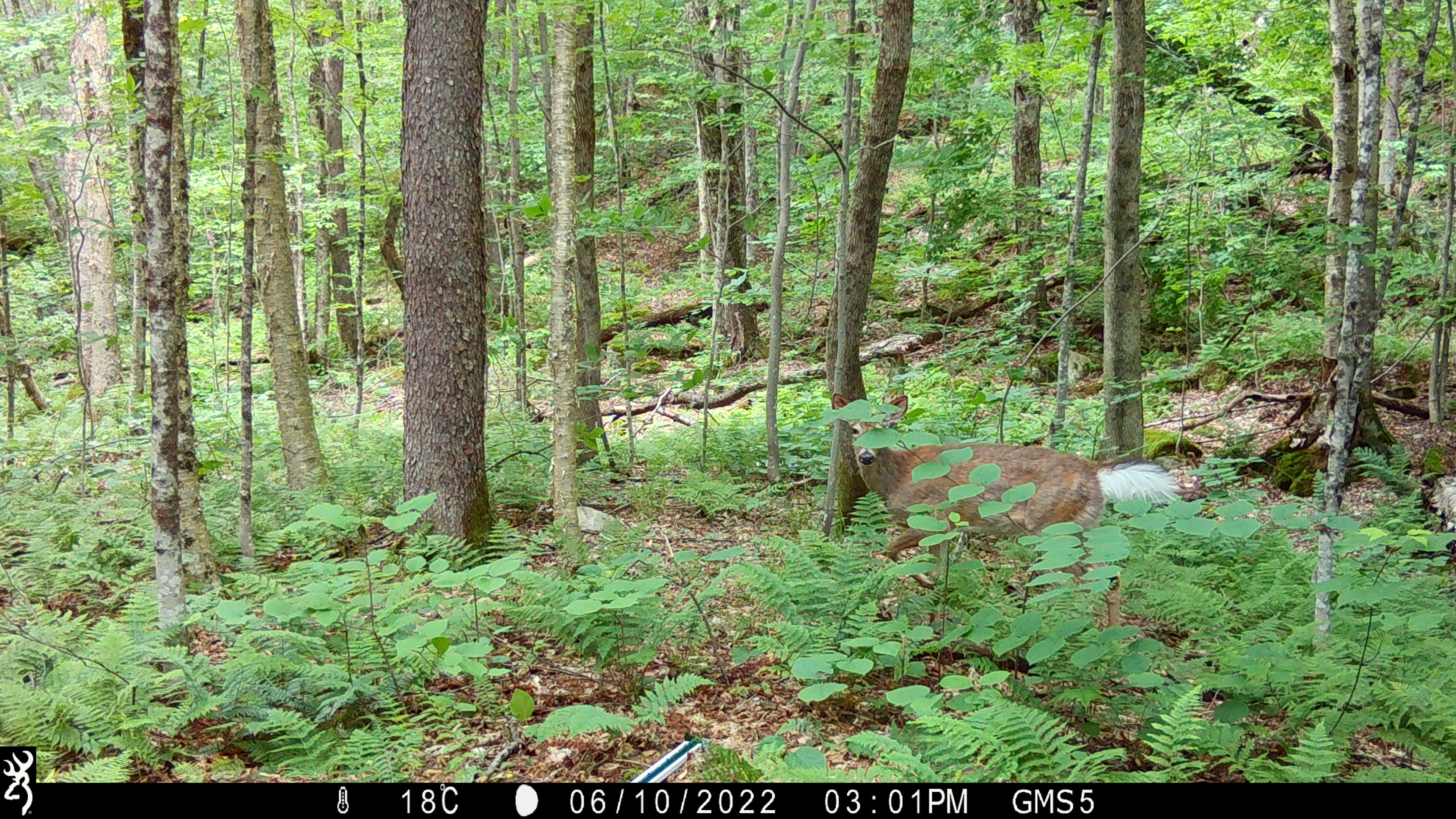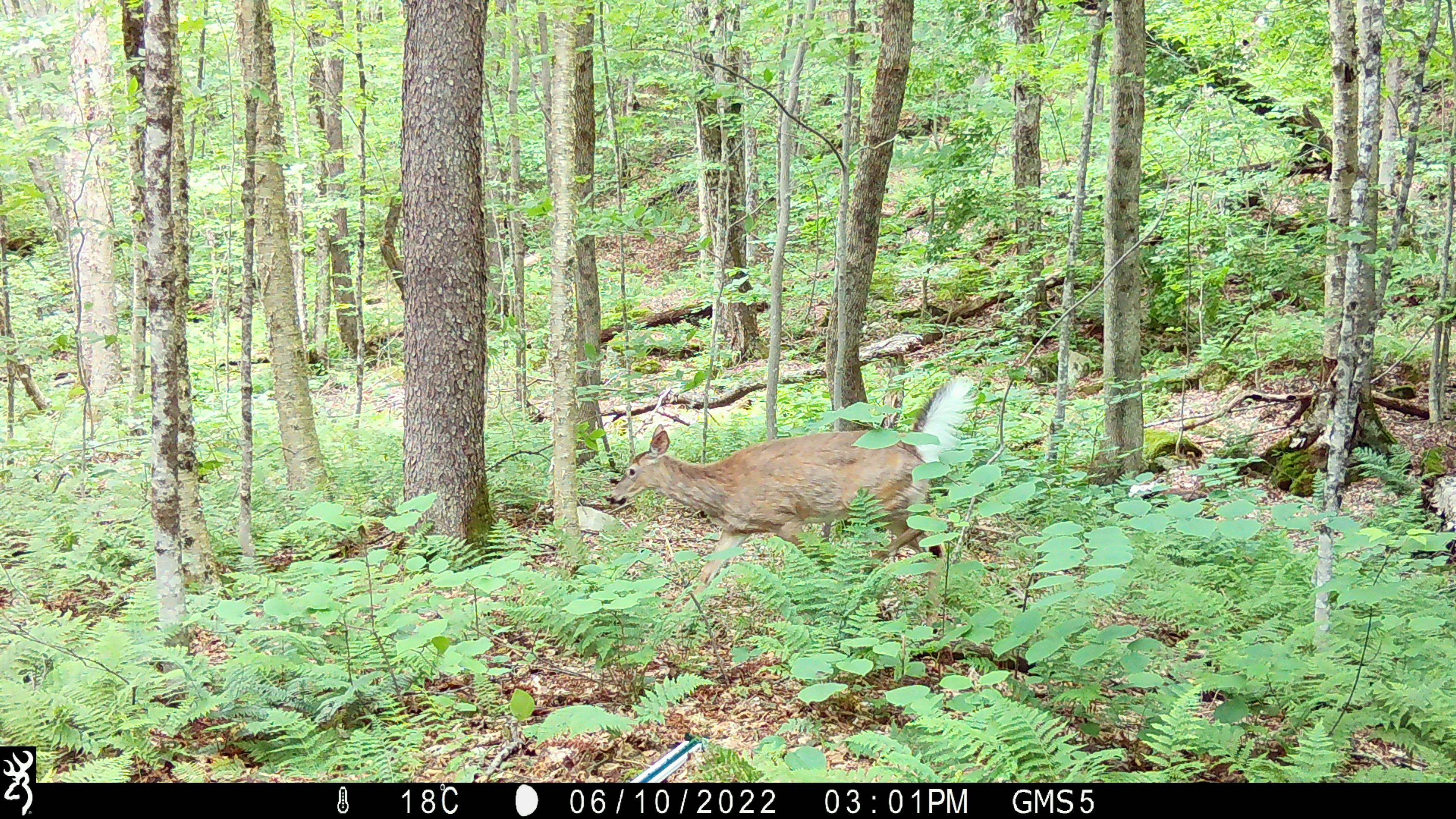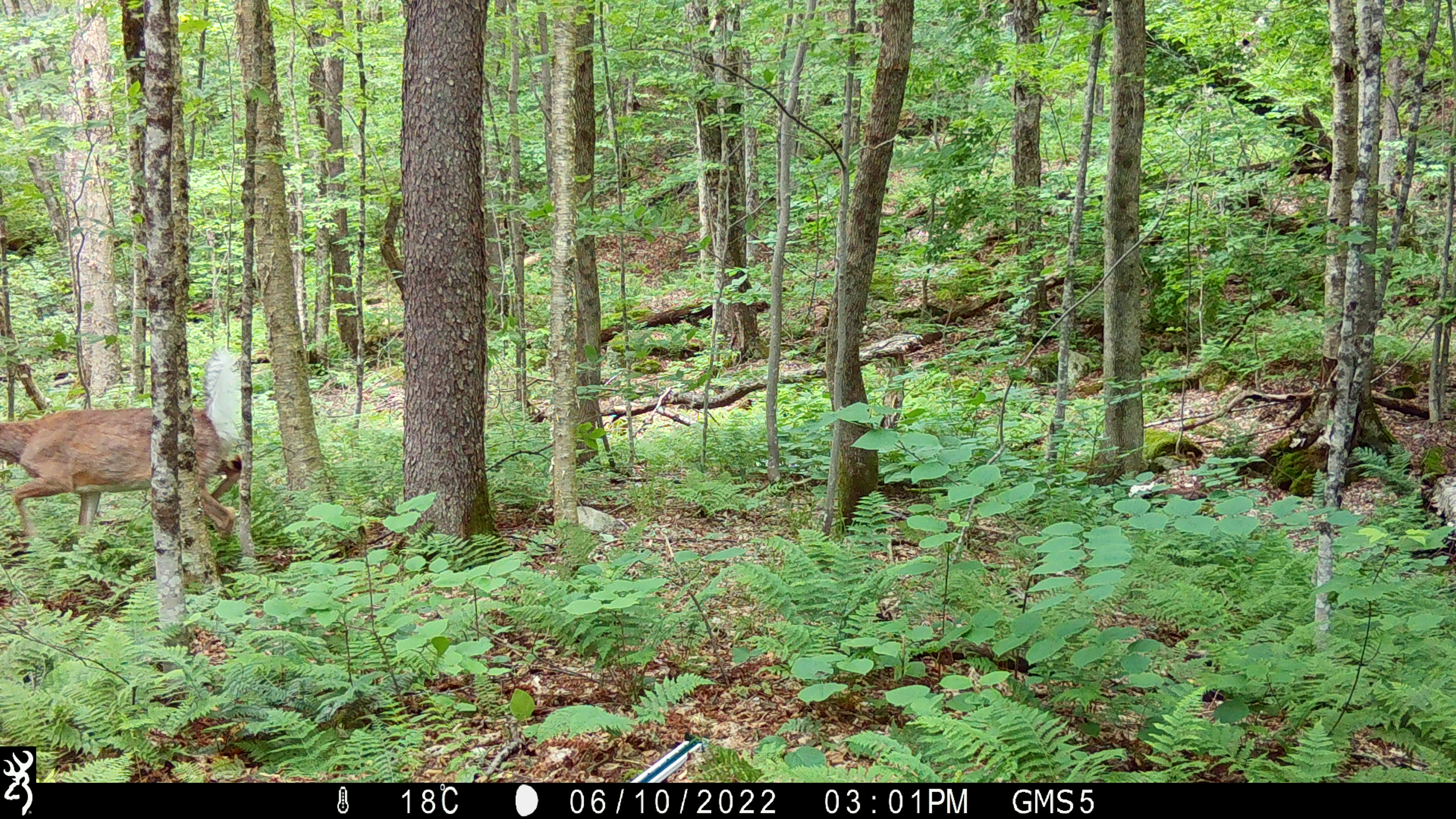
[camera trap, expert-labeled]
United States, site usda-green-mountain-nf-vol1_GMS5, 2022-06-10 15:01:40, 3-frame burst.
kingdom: Animalia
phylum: Chordata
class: Mammalia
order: Artiodactyla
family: Cervidae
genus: Odocoileus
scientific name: Odocoileus virginianus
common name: white-tailed deer